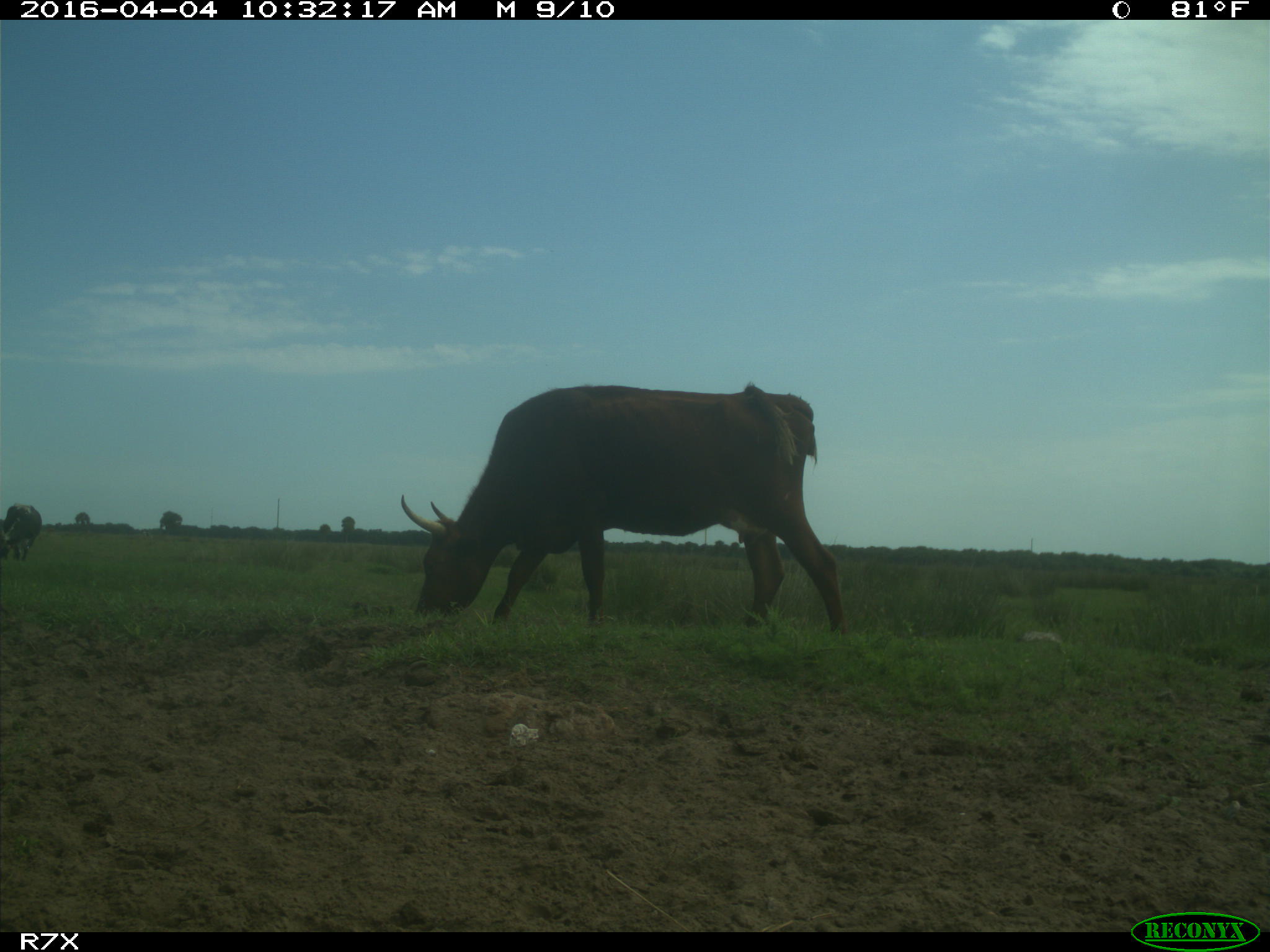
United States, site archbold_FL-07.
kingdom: Animalia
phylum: Chordata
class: Mammalia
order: Artiodactyla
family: Bovidae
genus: Bos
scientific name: Bos taurus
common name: domestic cow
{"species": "Bos taurus (domestic cow)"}